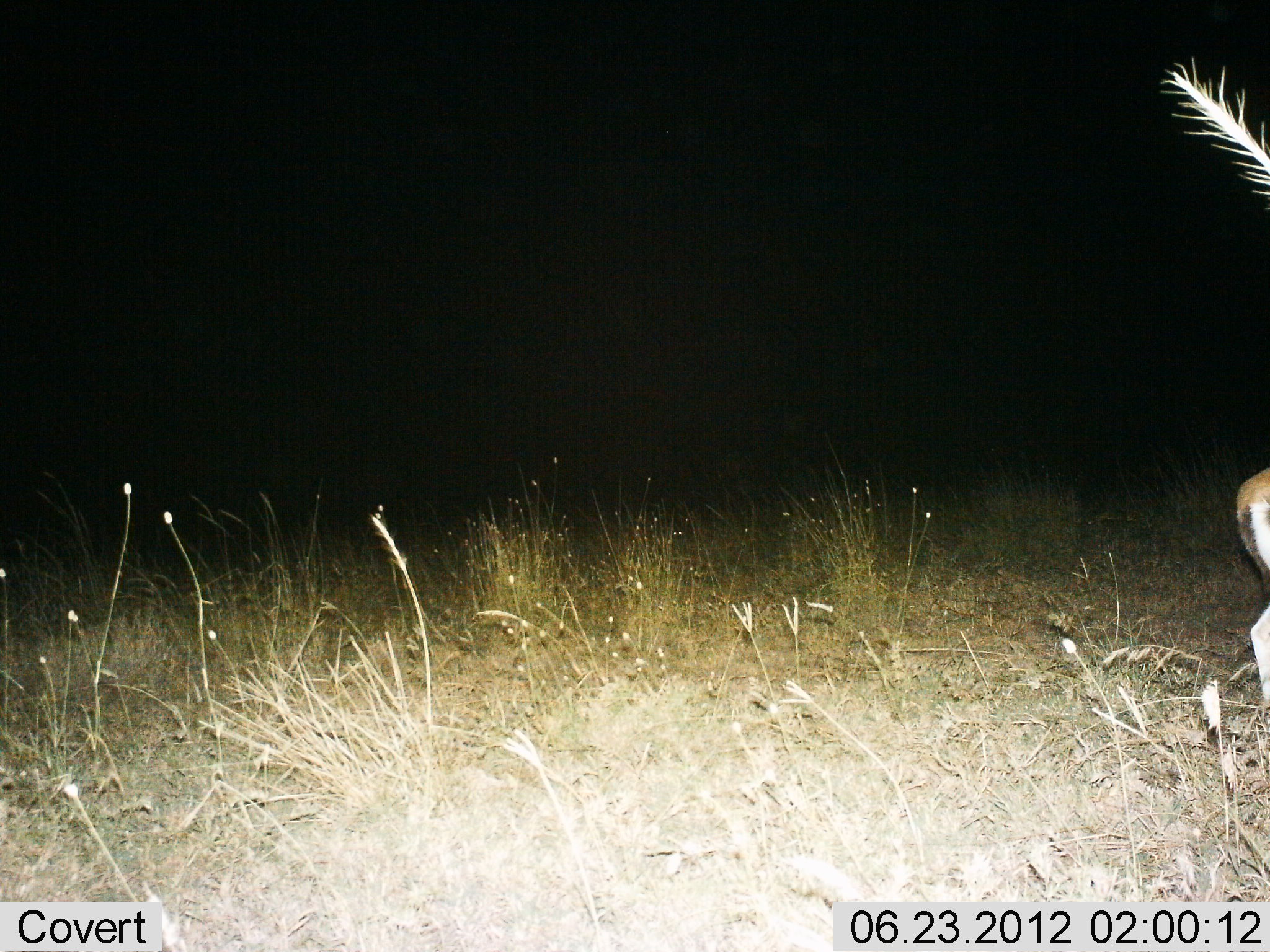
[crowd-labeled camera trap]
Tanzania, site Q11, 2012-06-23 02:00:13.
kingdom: Animalia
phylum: Chordata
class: Mammalia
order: Artiodactyla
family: Bovidae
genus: Eudorcas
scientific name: Eudorcas thomsonii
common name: thomson's gazelle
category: gazellethomsons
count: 1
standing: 90%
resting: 0%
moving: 10%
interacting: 0%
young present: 0%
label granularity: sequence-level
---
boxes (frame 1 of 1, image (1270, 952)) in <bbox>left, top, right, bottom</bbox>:
animal: <bbox>1234, 462, 1270, 704</bbox>